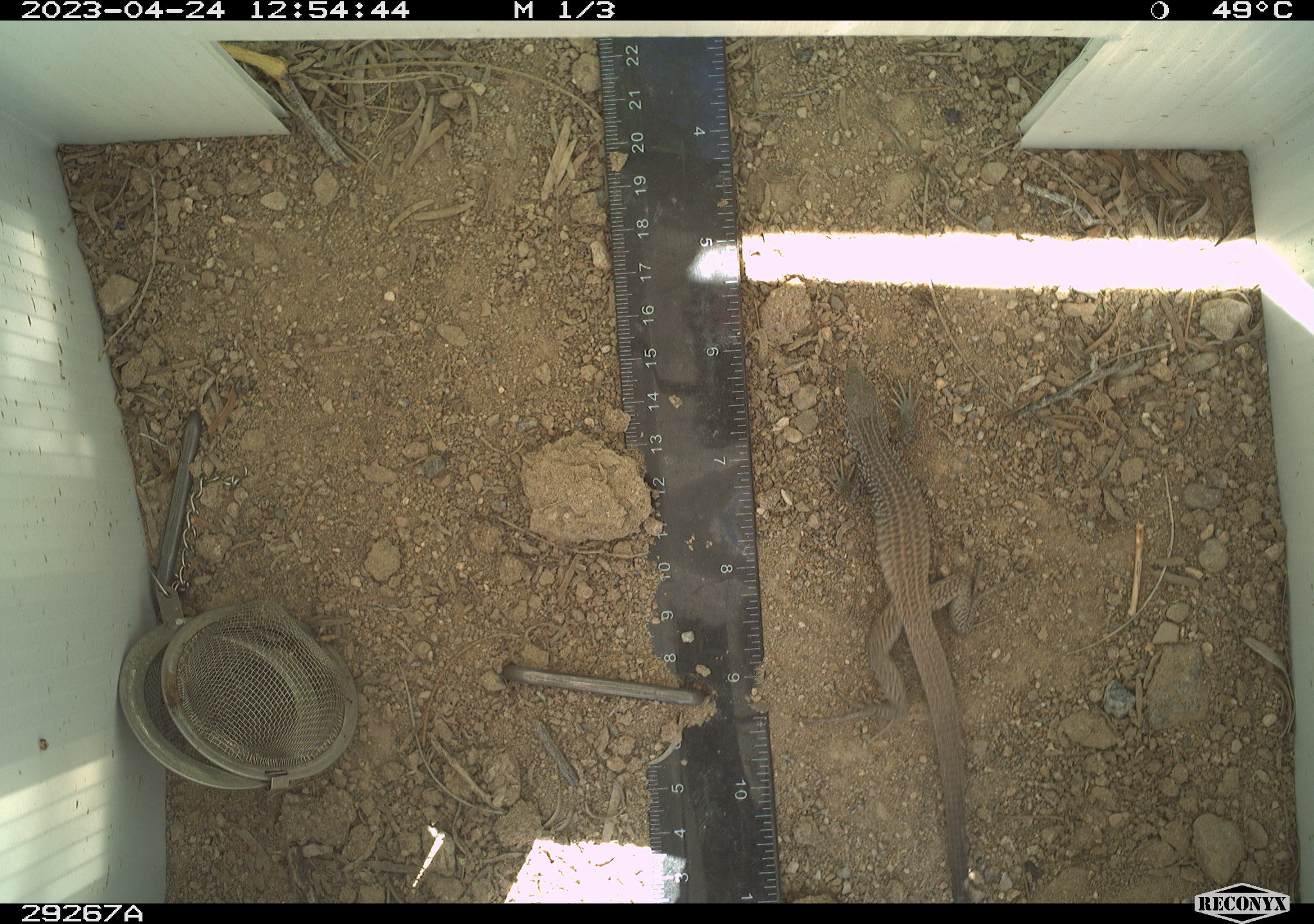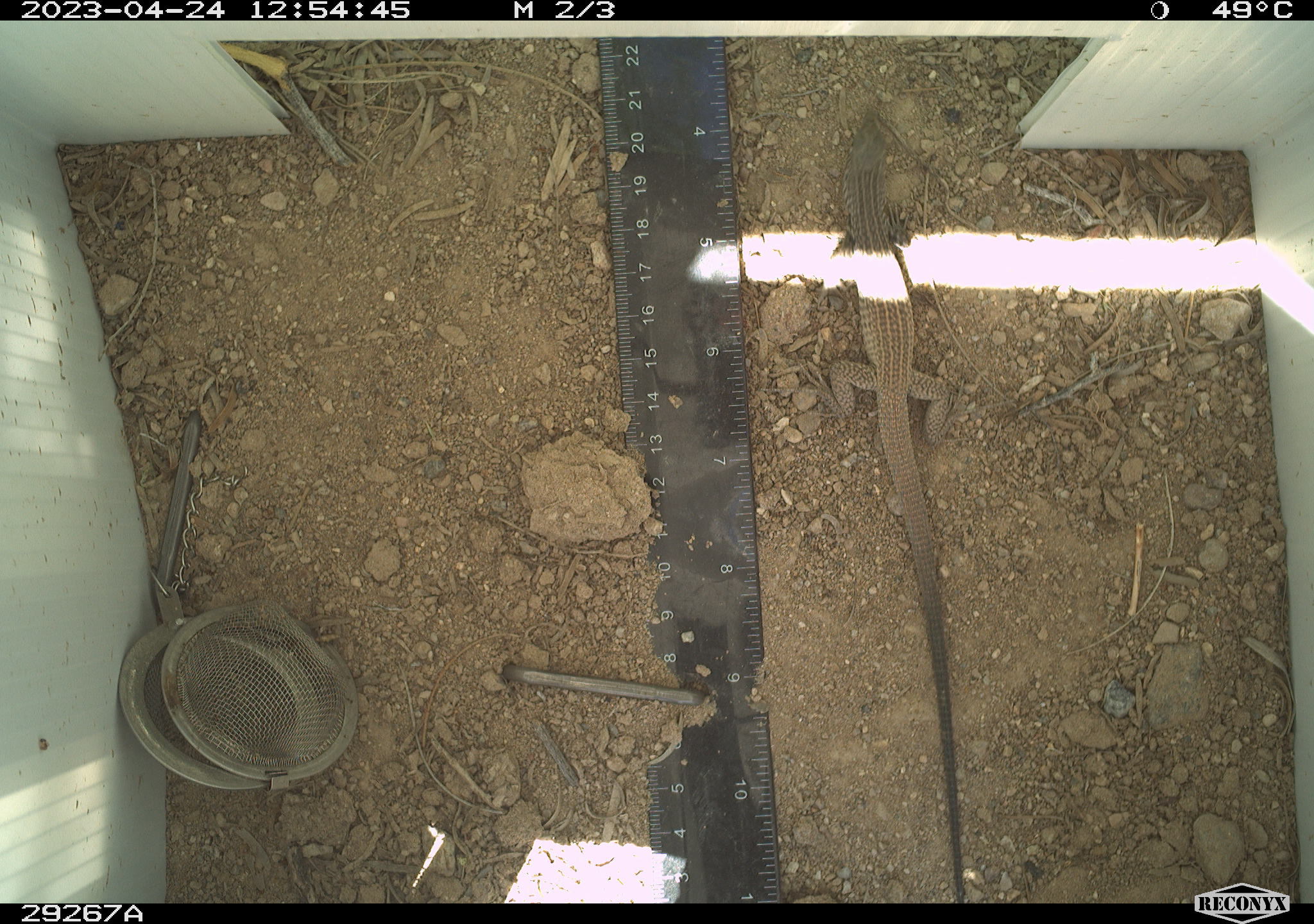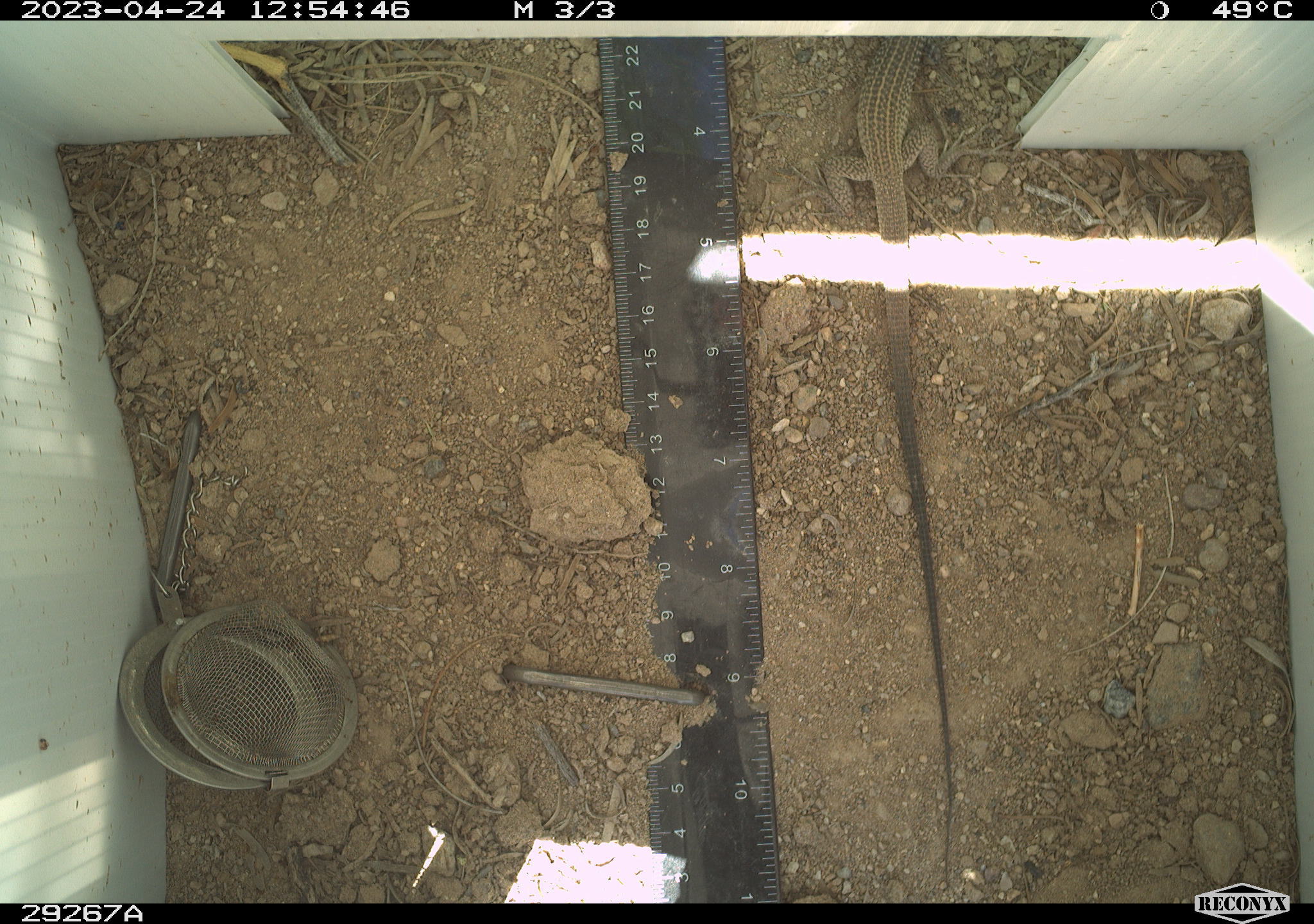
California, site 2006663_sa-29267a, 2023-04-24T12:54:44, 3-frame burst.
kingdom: Animalia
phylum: Chordata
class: Reptilia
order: Squamata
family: Teiidae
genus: Aspidoscelis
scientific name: Aspidoscelis tigris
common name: western whiptail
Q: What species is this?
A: Western whiptail (Aspidoscelis tigris).